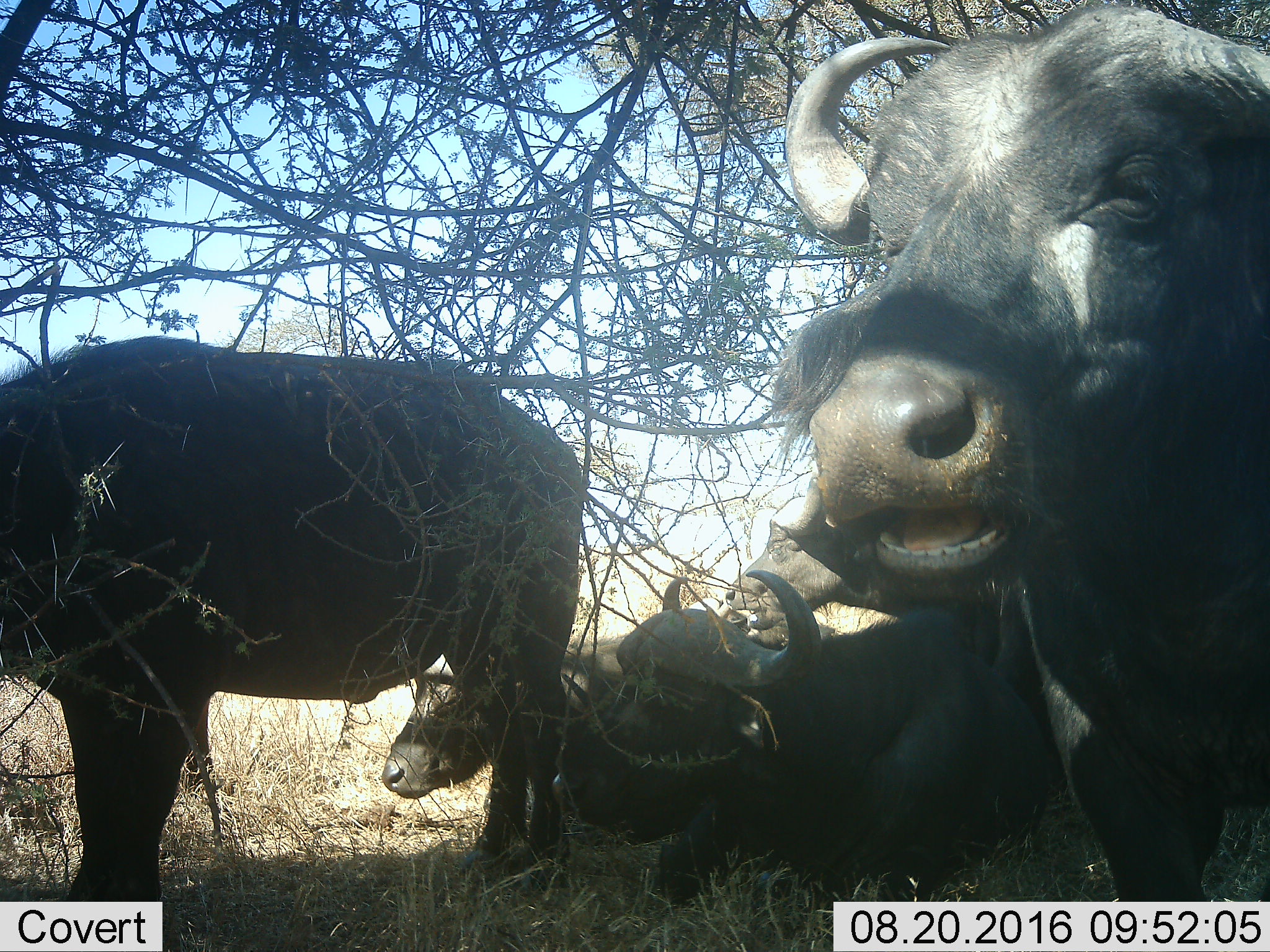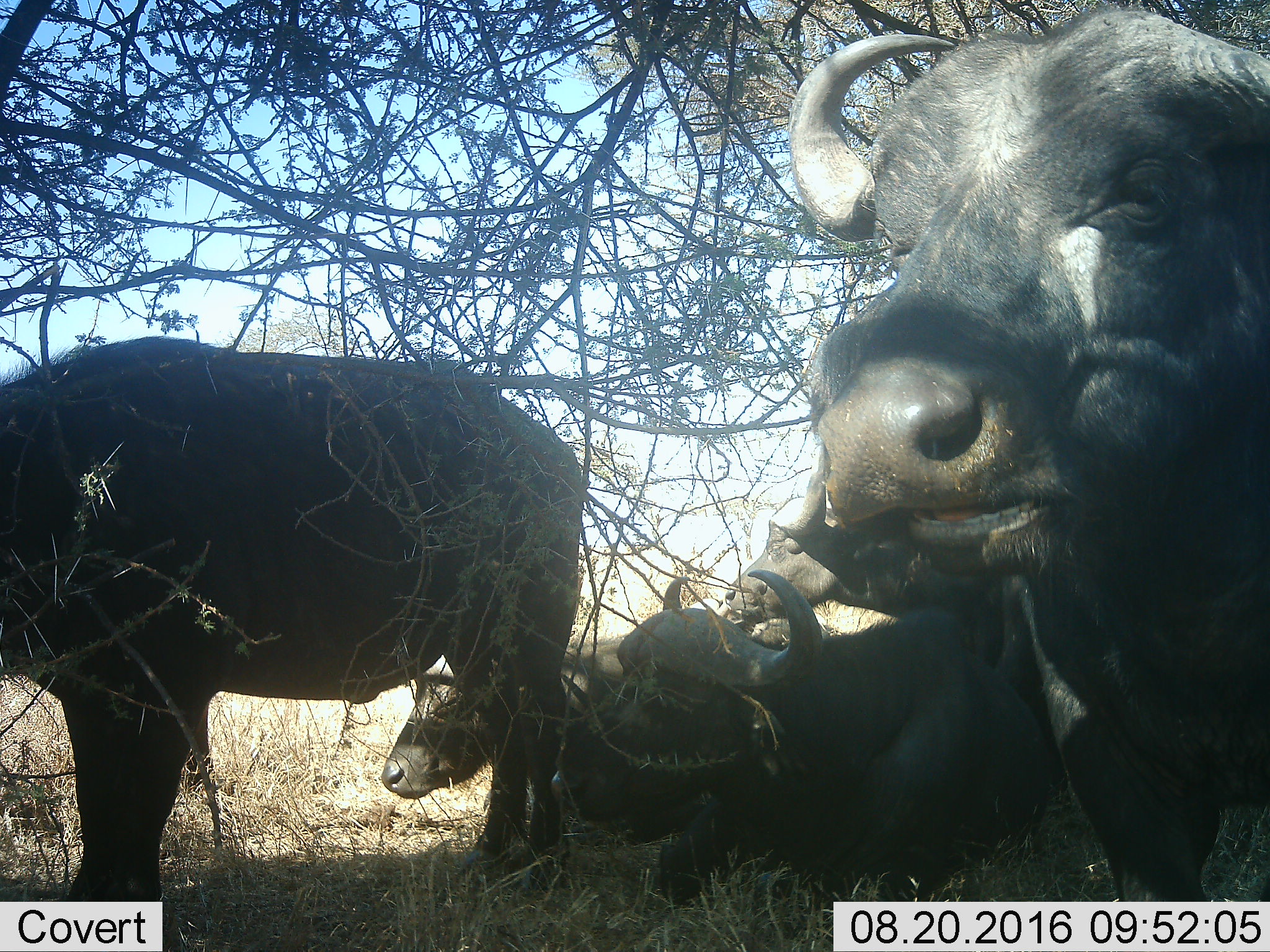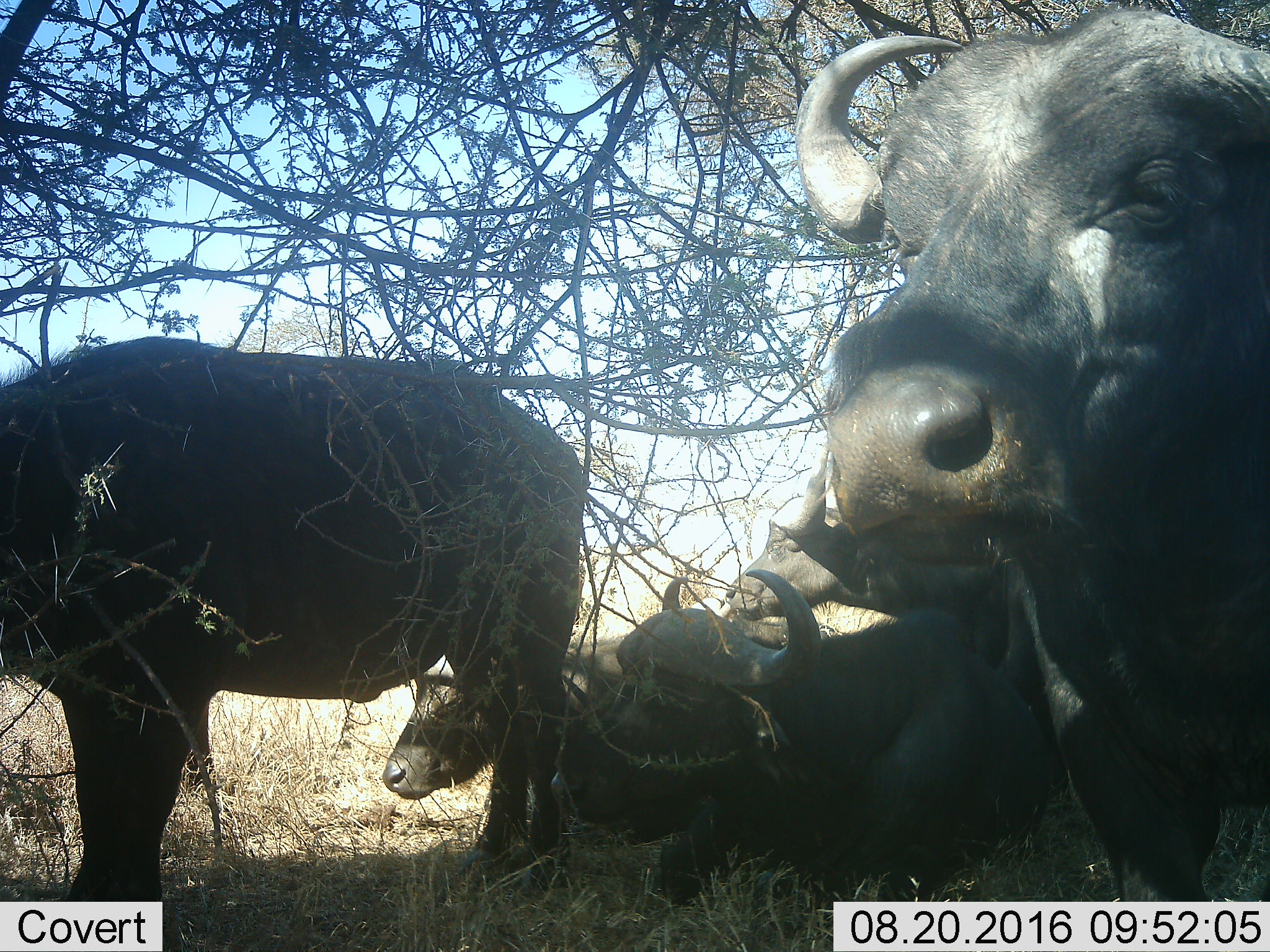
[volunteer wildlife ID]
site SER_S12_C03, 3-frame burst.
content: unidentified animal